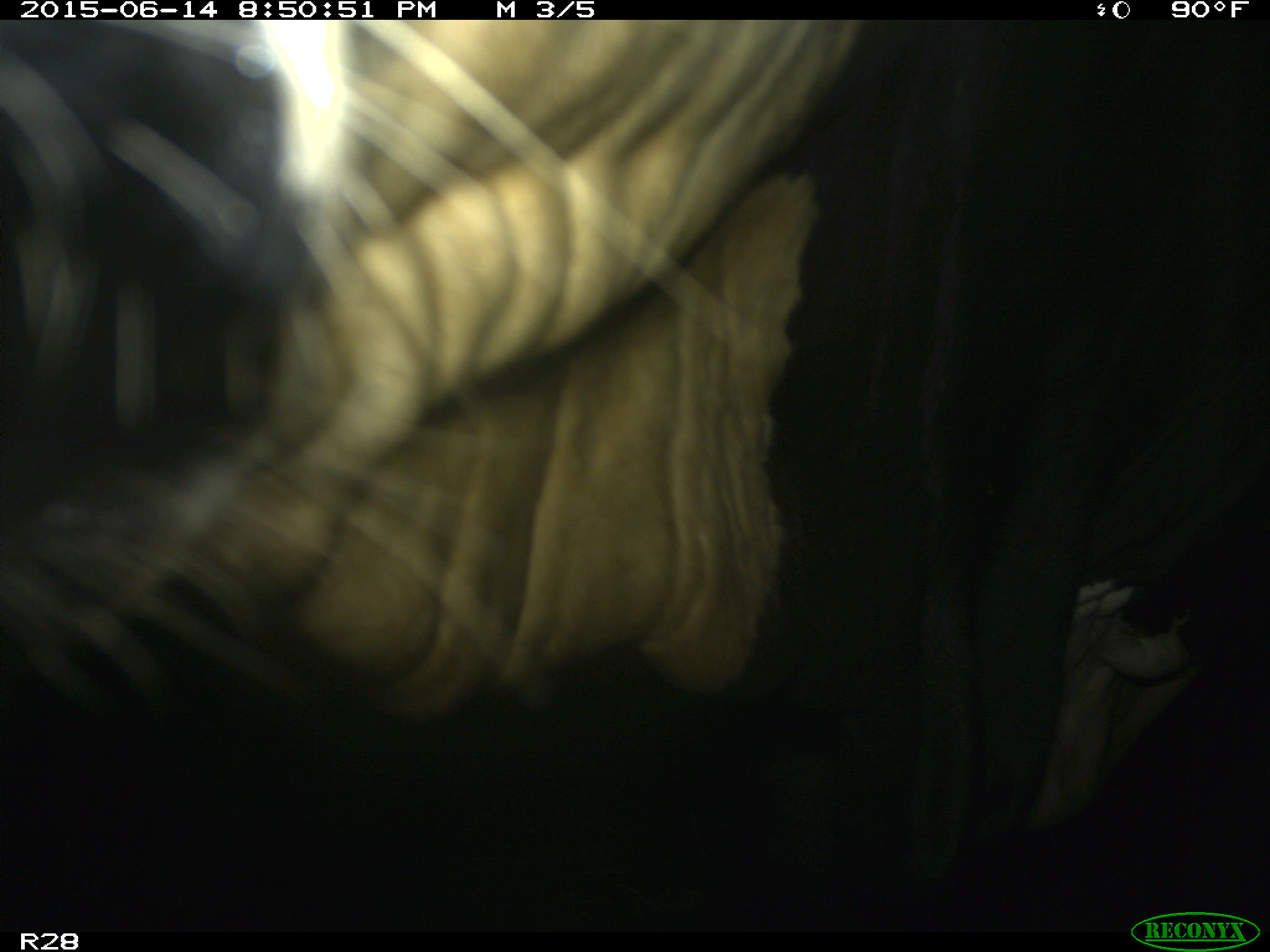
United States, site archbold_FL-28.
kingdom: Animalia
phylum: Chordata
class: Mammalia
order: Artiodactyla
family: Bovidae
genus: Bos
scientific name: Bos taurus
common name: domestic cow